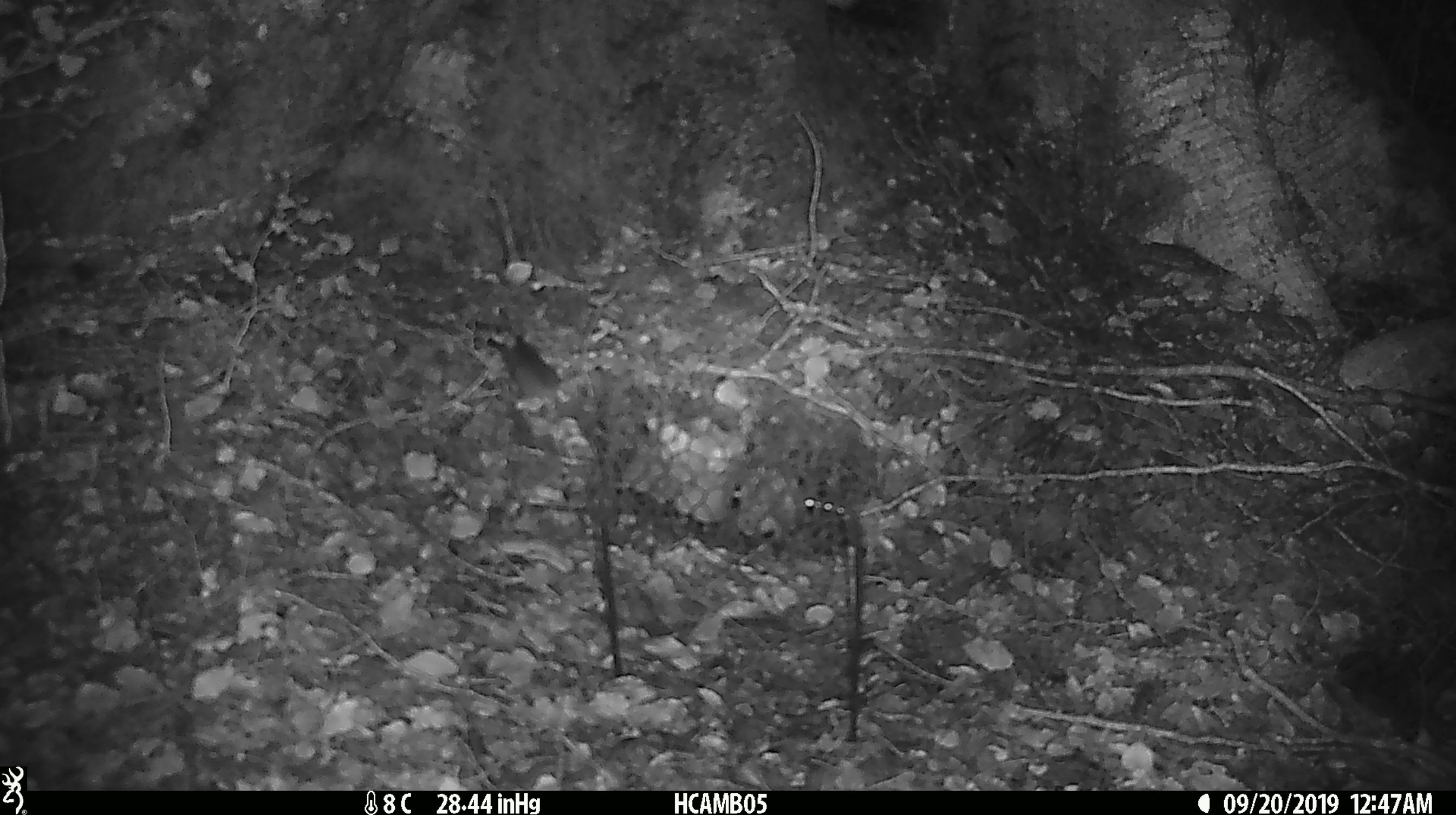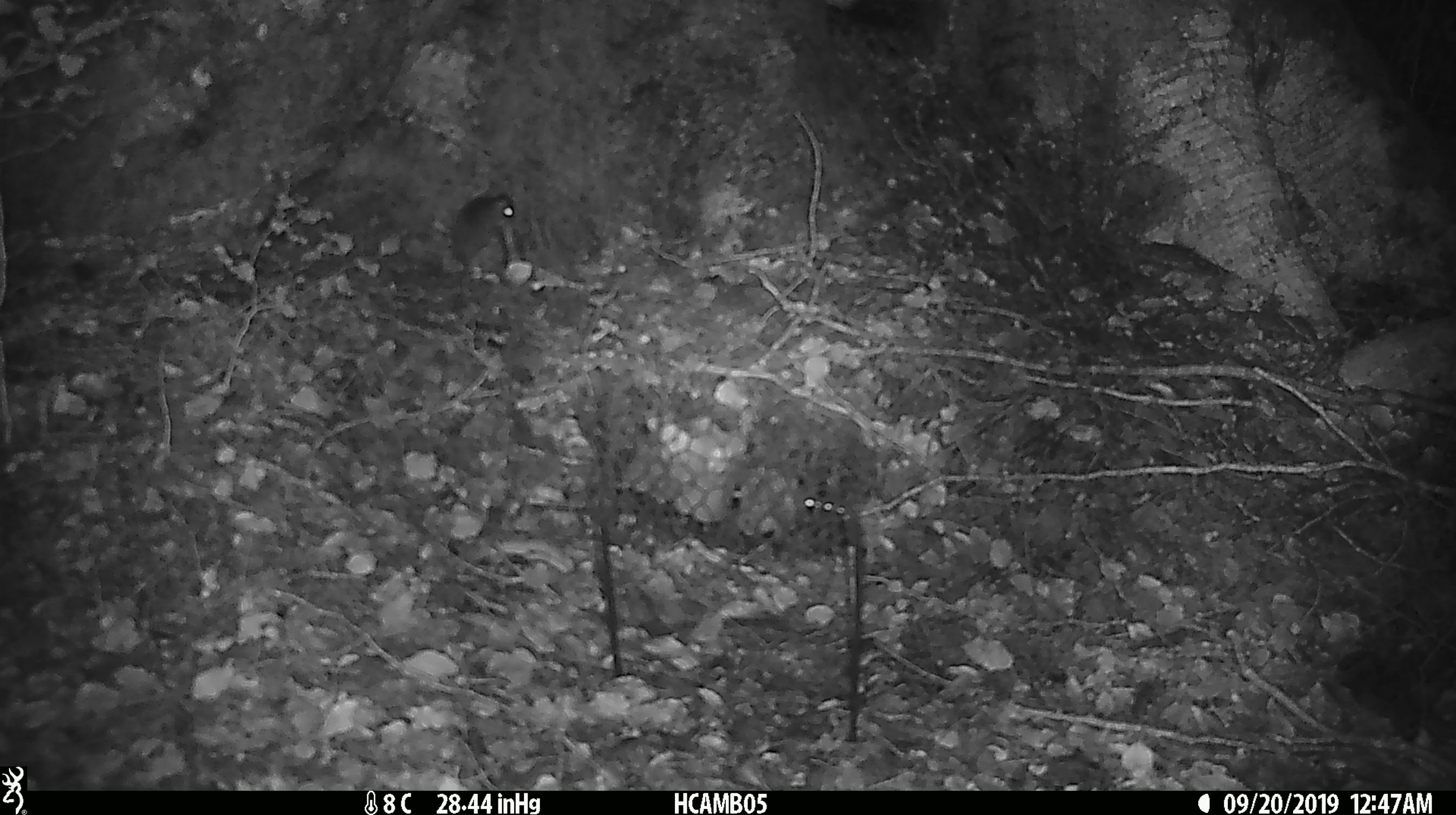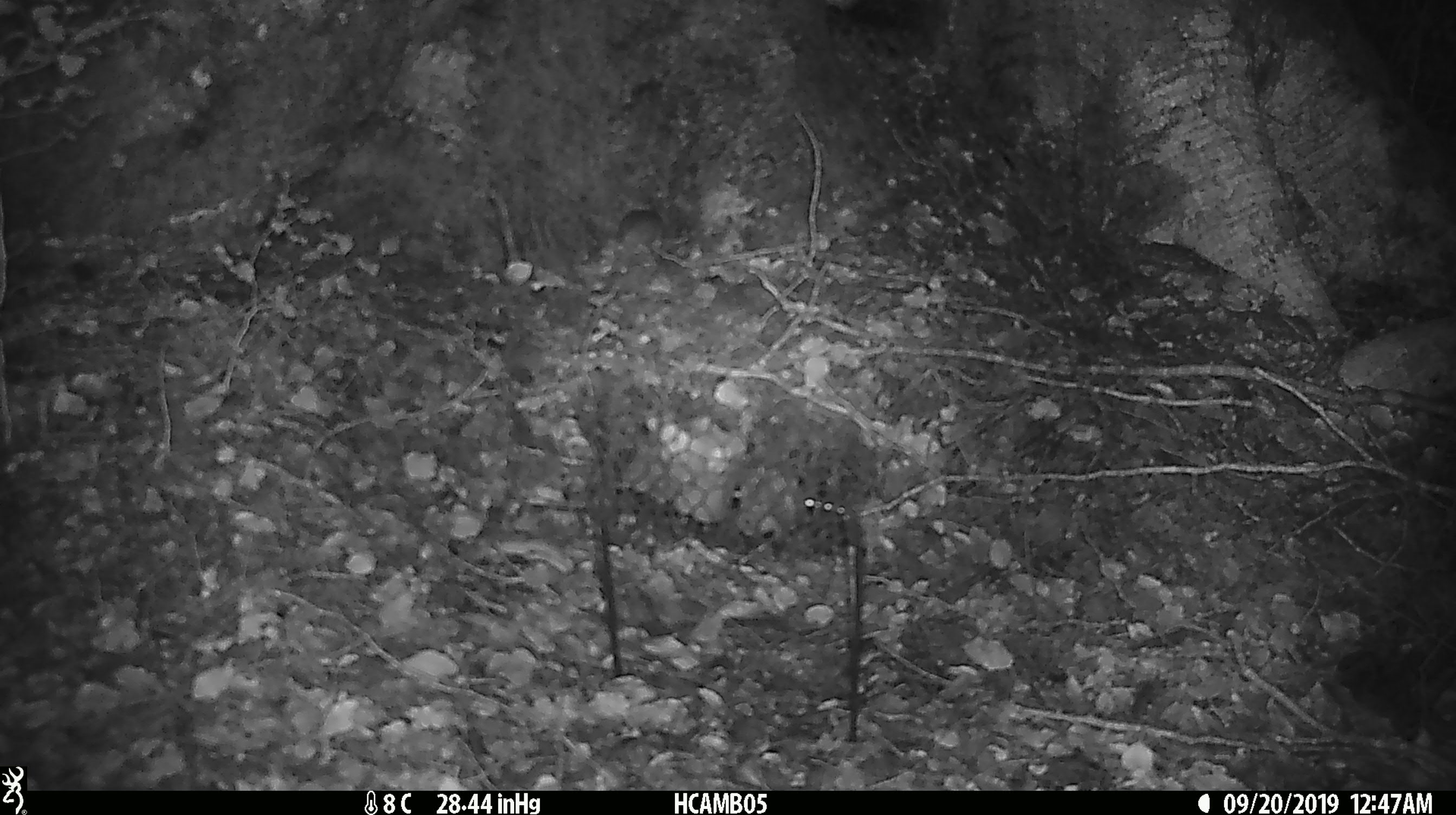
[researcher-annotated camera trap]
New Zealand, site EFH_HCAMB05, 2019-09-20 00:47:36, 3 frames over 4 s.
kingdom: Animalia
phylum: Chordata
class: Mammalia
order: Rodentia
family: Muridae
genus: Mus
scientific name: Mus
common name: mouse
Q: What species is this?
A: Mouse (Mus).